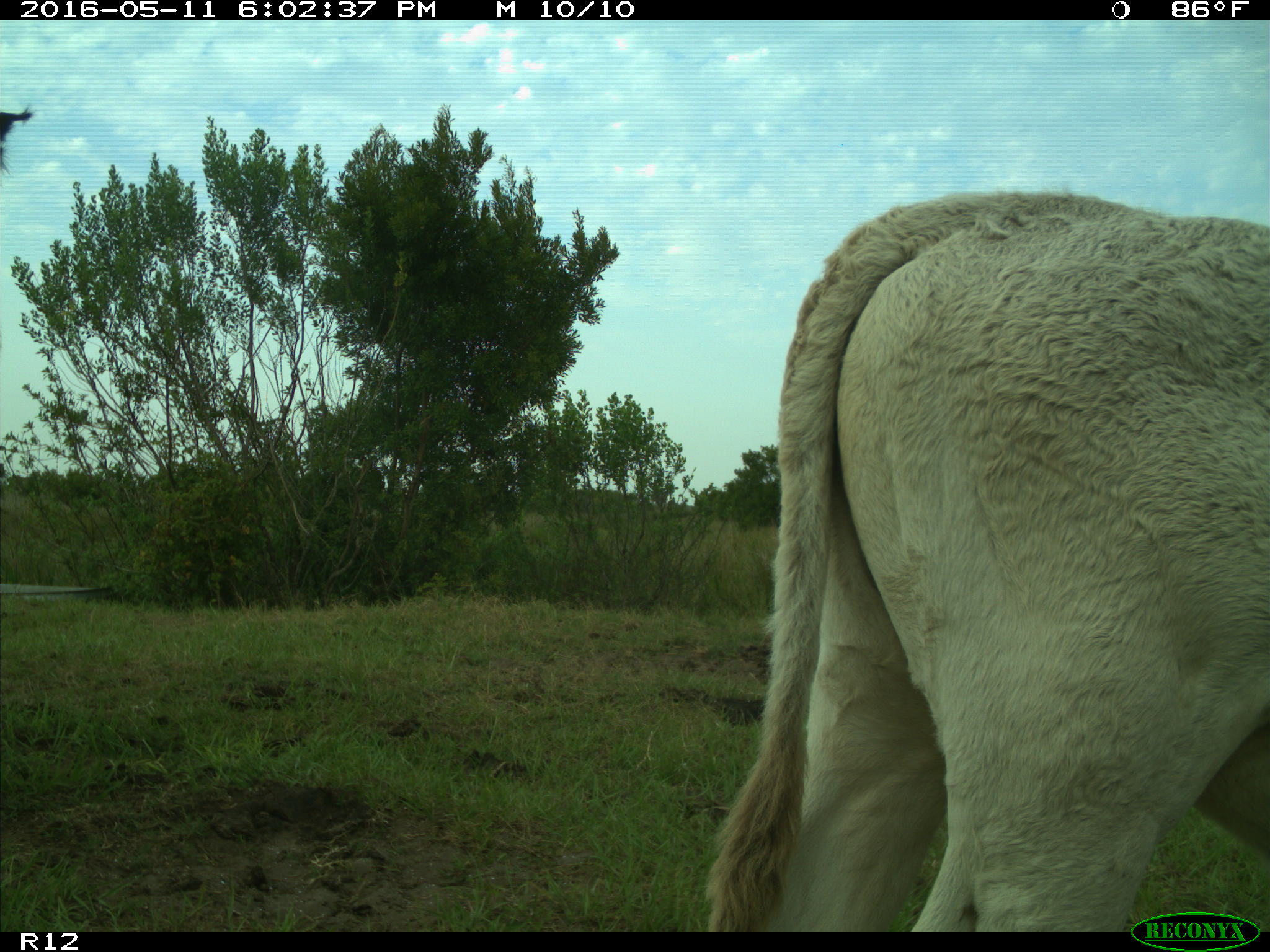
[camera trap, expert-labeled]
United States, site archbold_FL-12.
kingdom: Animalia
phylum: Chordata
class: Mammalia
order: Artiodactyla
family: Bovidae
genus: Bos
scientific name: Bos taurus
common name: domestic cow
Bos taurus (domestic cow).